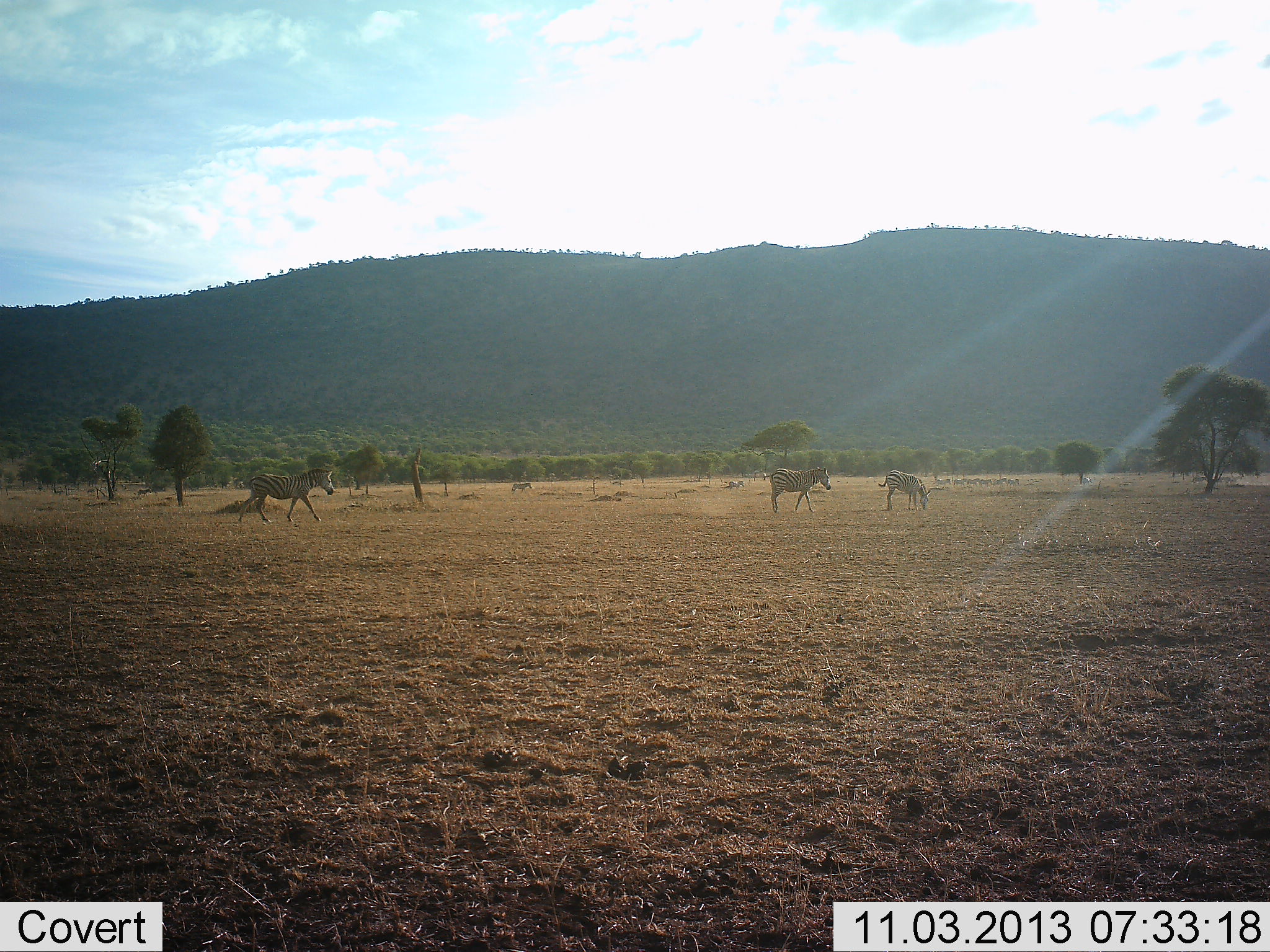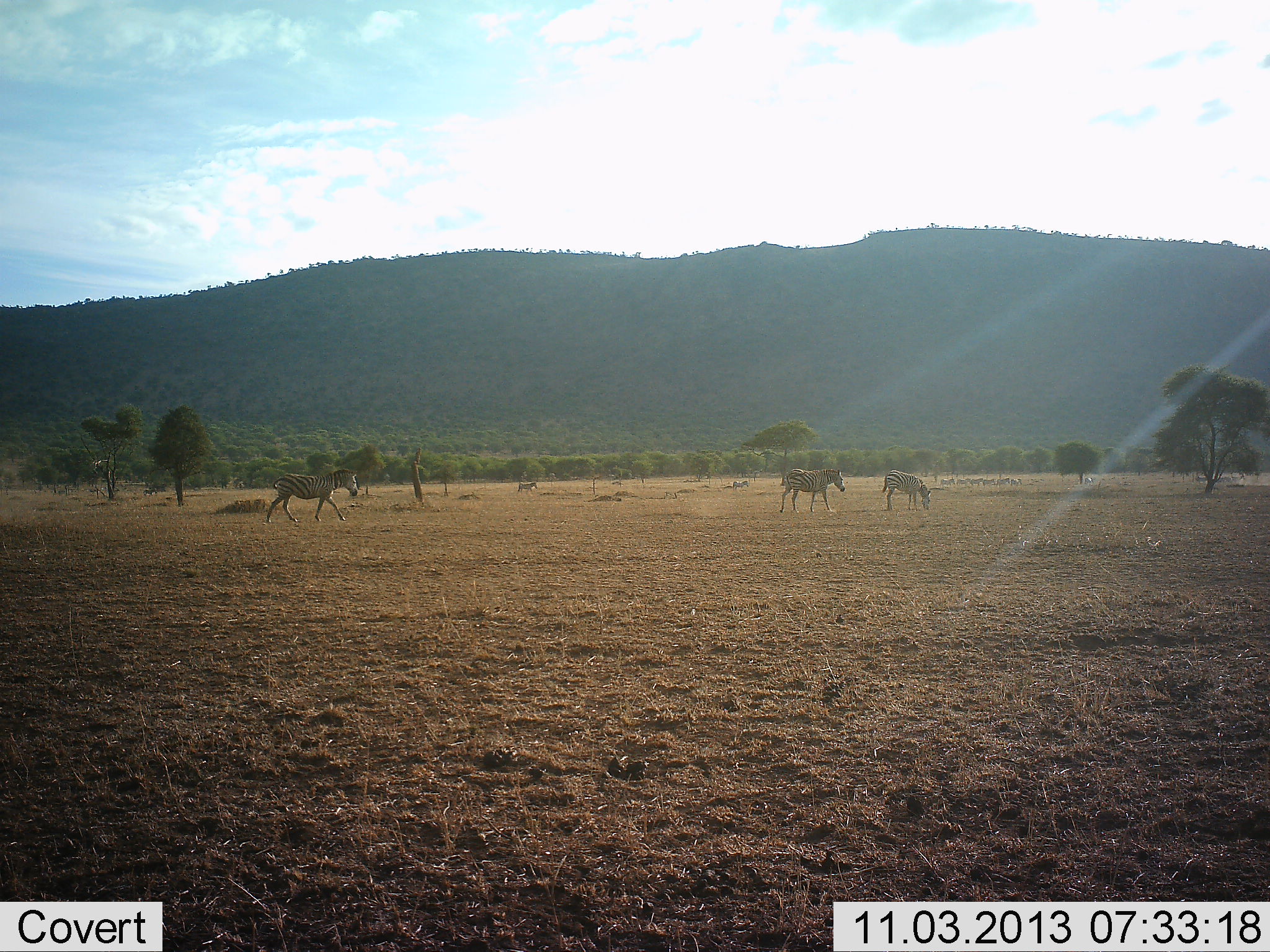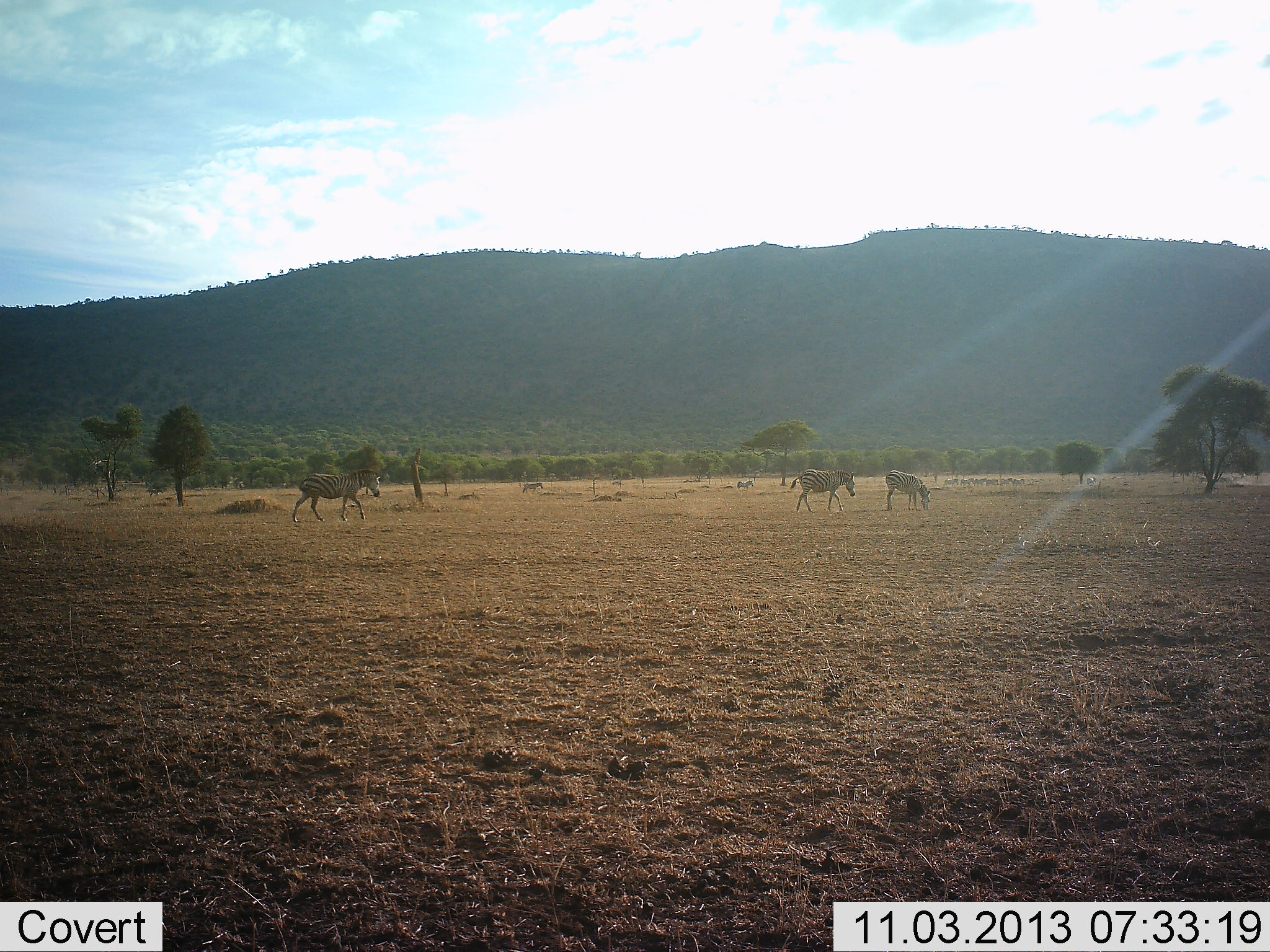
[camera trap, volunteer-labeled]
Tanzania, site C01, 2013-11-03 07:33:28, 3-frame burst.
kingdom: Animalia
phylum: Chordata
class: Mammalia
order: Perissodactyla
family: Equidae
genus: Equus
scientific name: Equus quagga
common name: plains zebra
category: zebra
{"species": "zebra (plains zebra) (Equus quagga)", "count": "5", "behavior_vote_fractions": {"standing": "0%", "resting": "0%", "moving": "100%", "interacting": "0%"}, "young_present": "0%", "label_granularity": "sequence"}